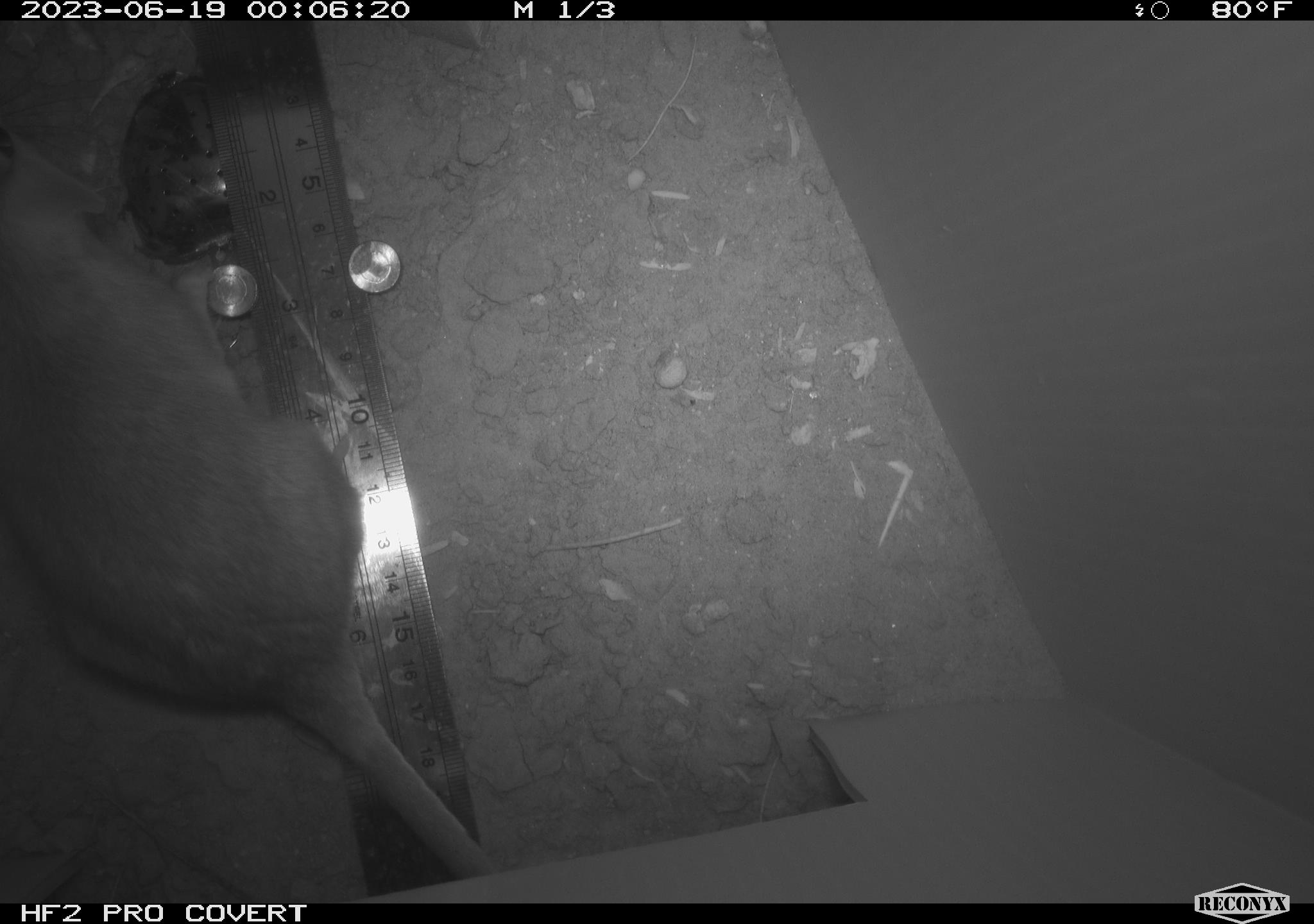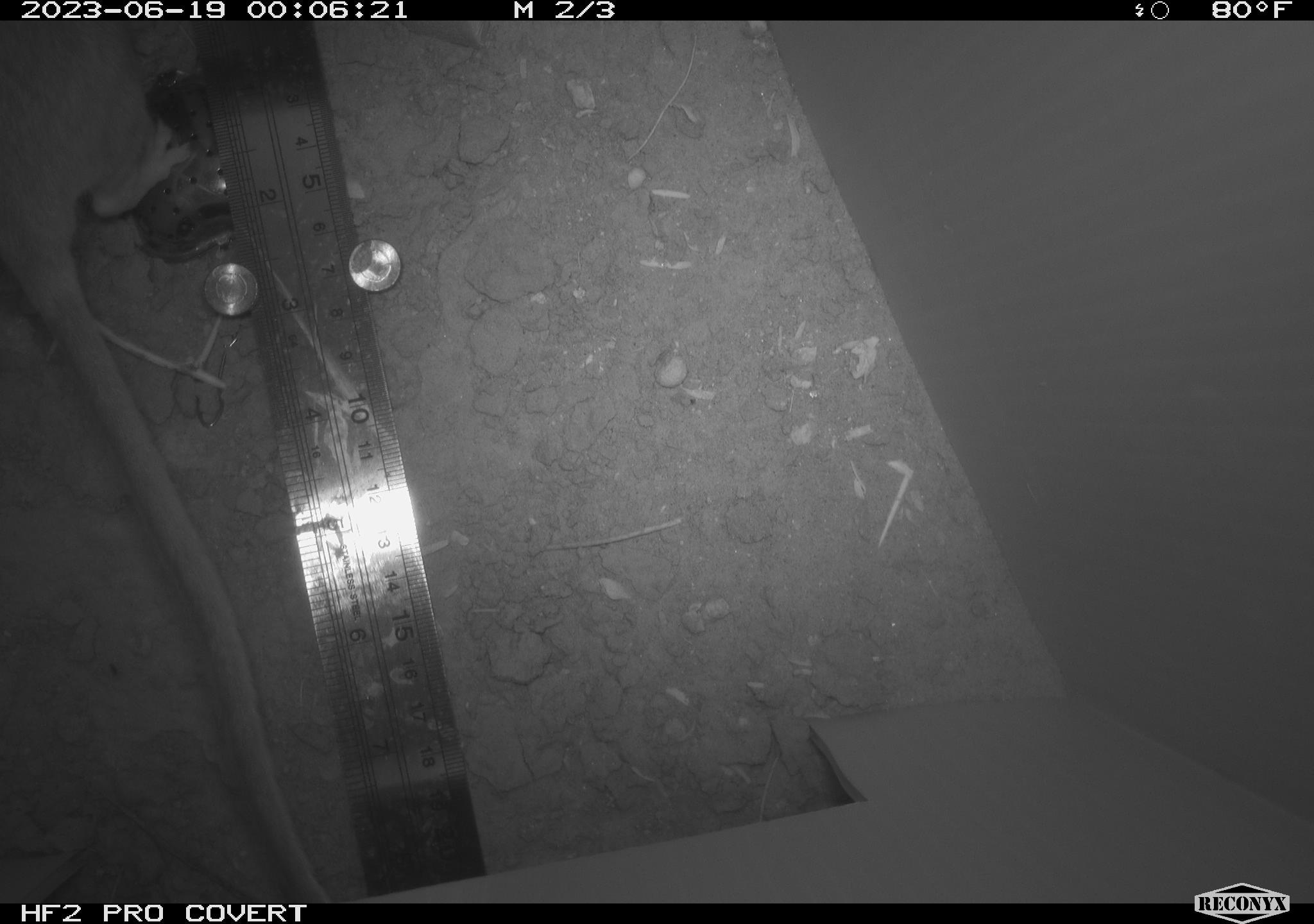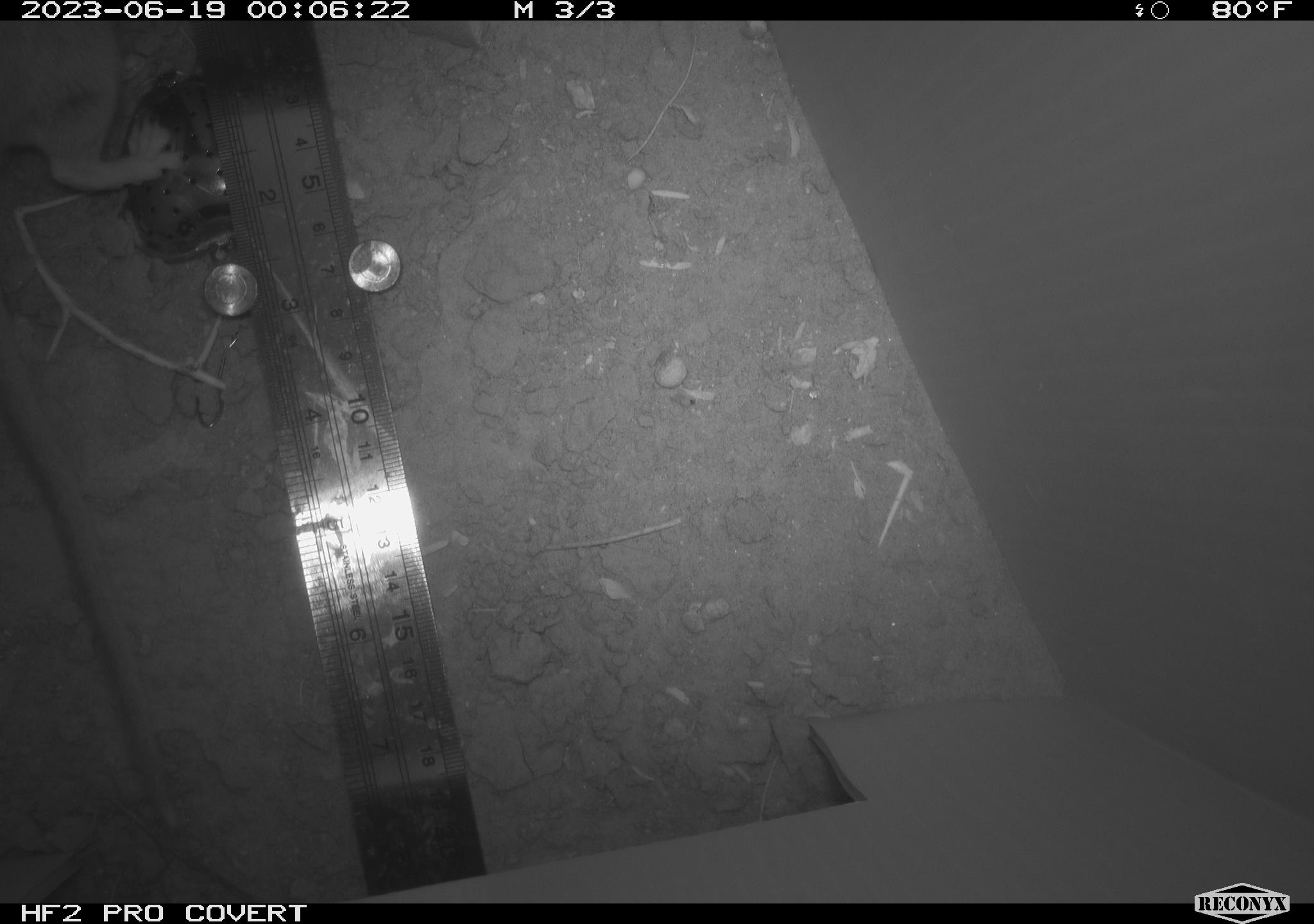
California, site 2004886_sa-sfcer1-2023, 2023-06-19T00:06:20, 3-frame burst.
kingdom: Animalia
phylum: Chordata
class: Mammalia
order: Rodentia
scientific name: Rodentia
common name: mouse species